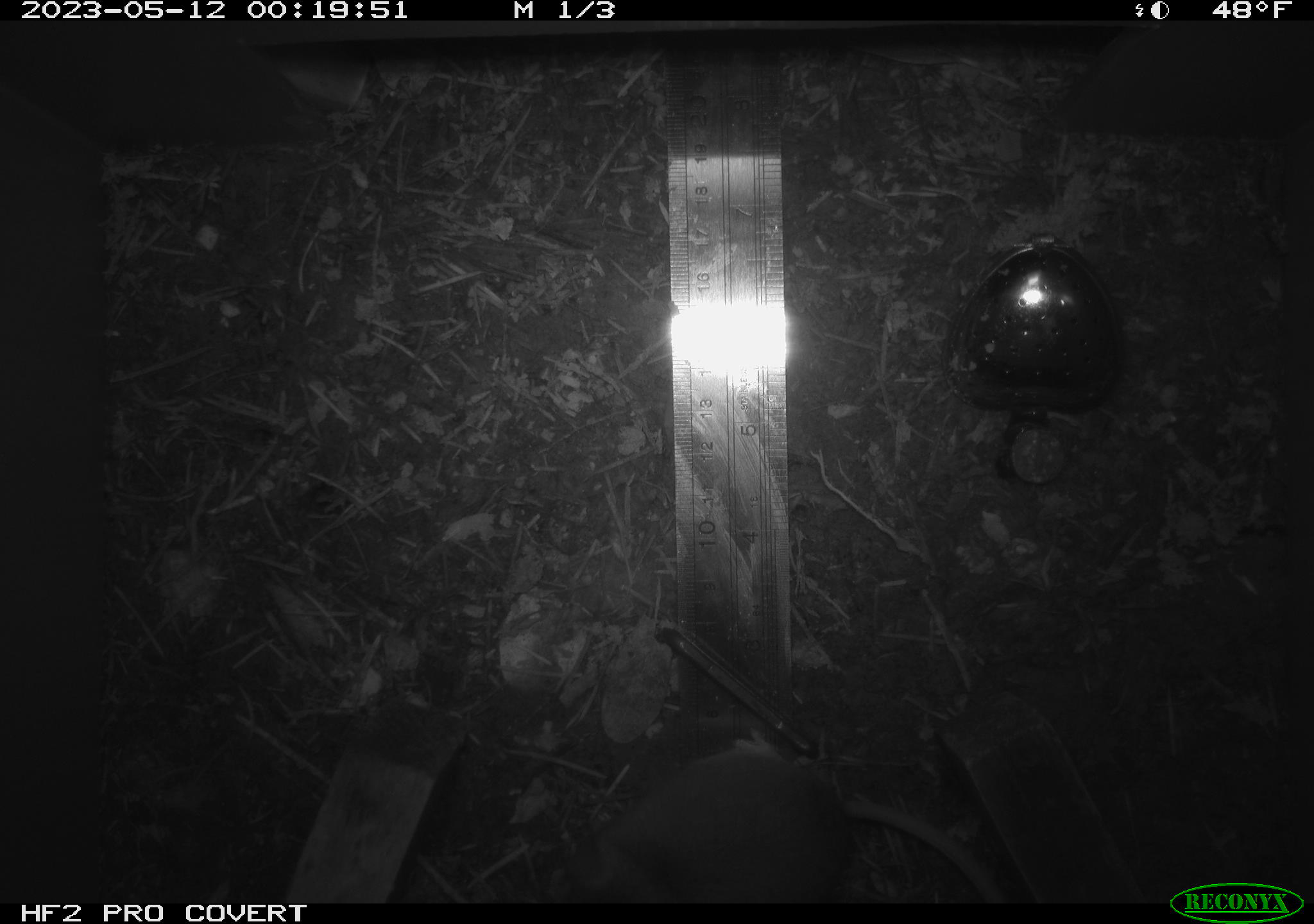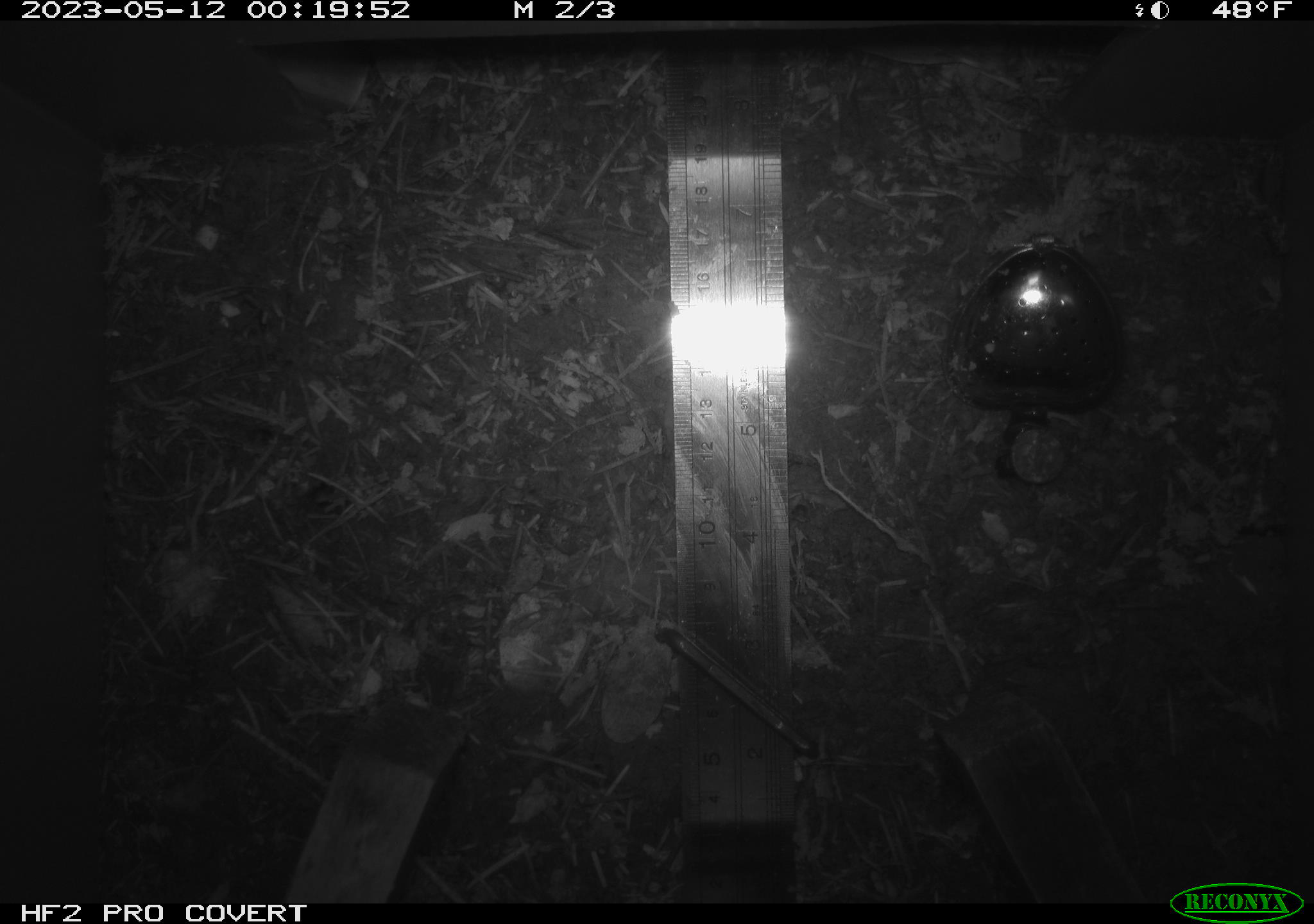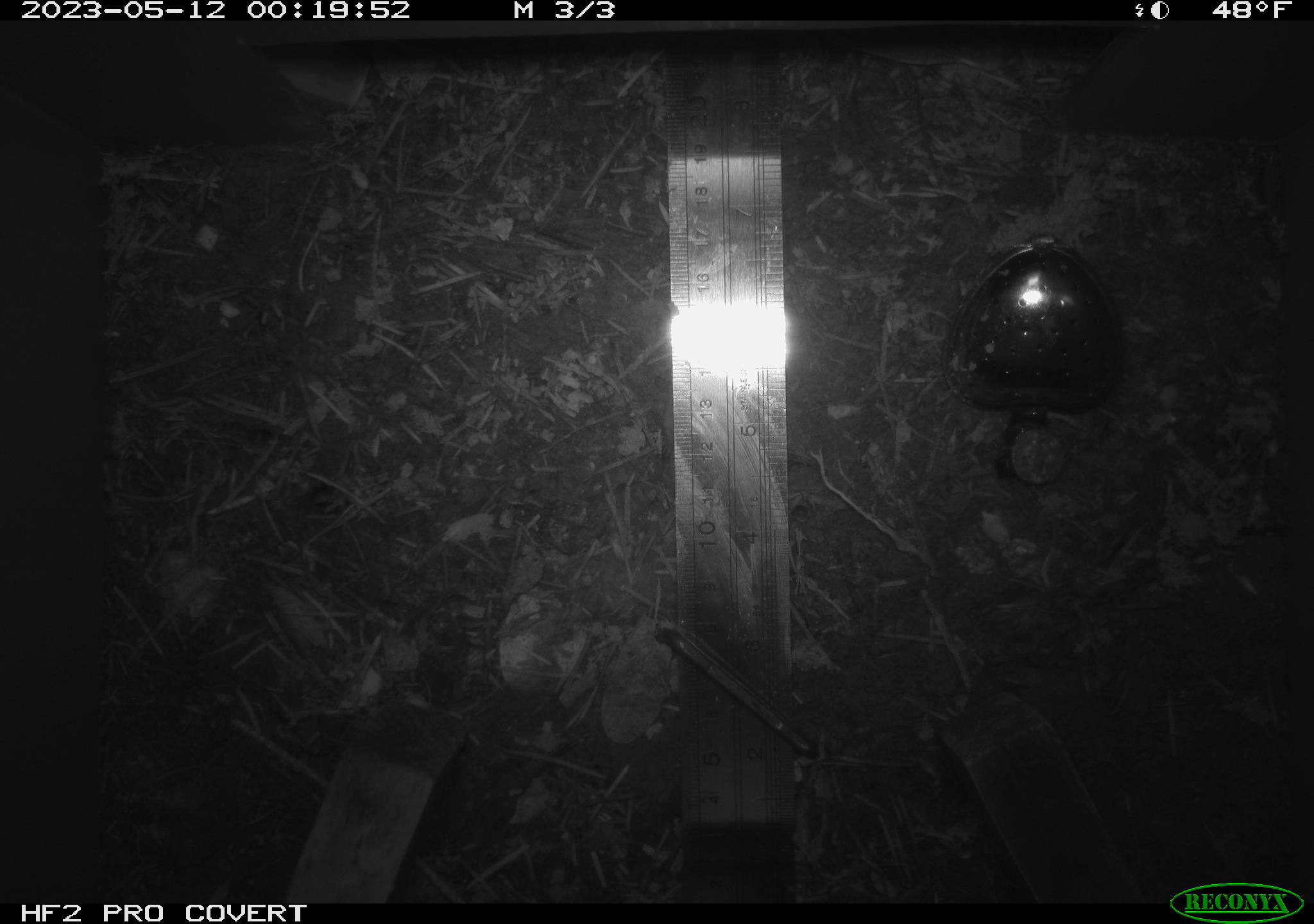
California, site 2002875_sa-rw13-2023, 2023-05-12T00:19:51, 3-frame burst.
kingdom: Animalia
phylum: Chordata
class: Mammalia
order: Rodentia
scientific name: Rodentia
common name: mouse species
Mouse species (Rodentia).